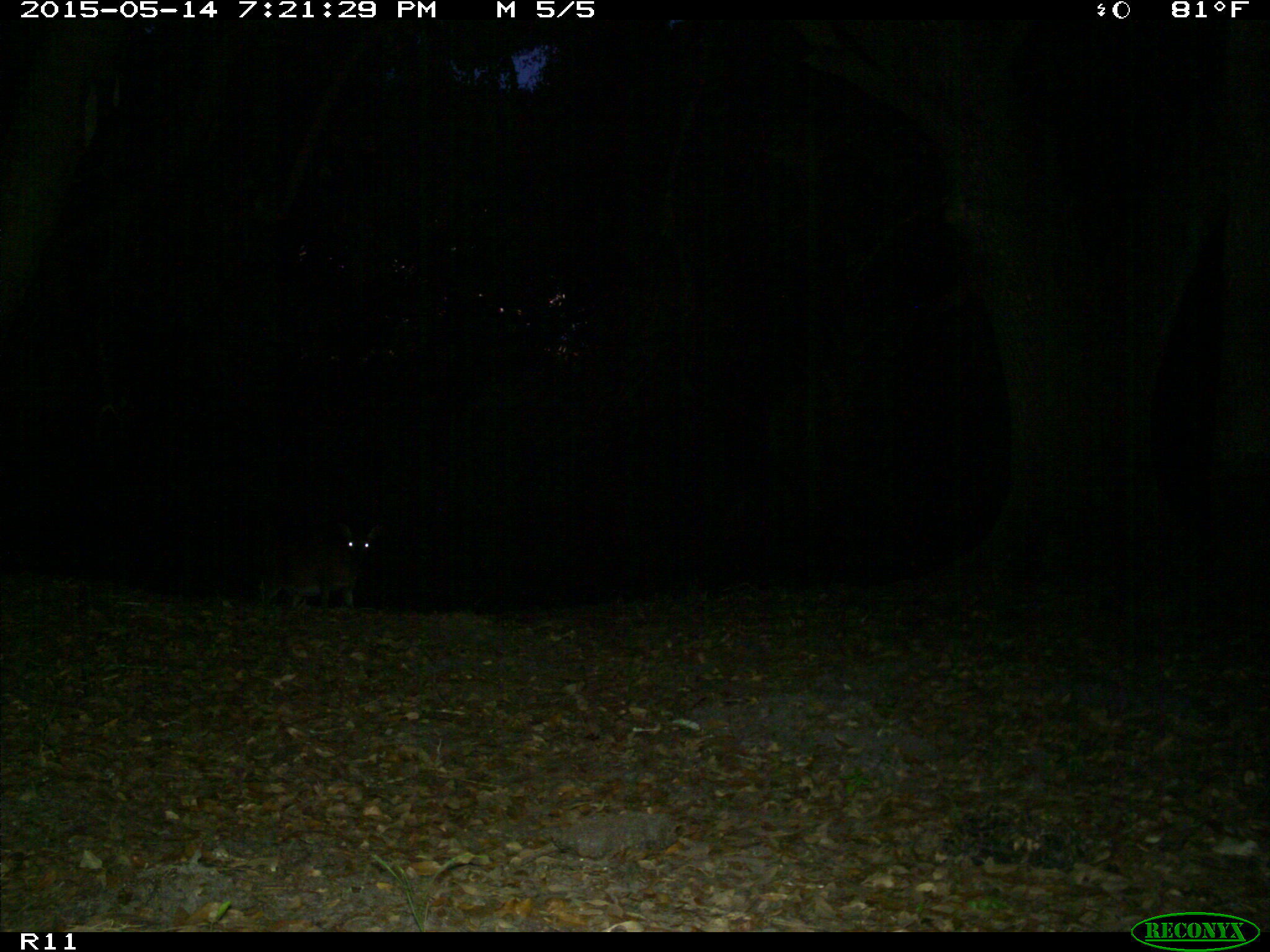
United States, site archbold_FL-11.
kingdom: Animalia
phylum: Chordata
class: Mammalia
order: Artiodactyla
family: Cervidae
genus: Odocoileus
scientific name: Odocoileus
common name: deer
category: unidentified deer